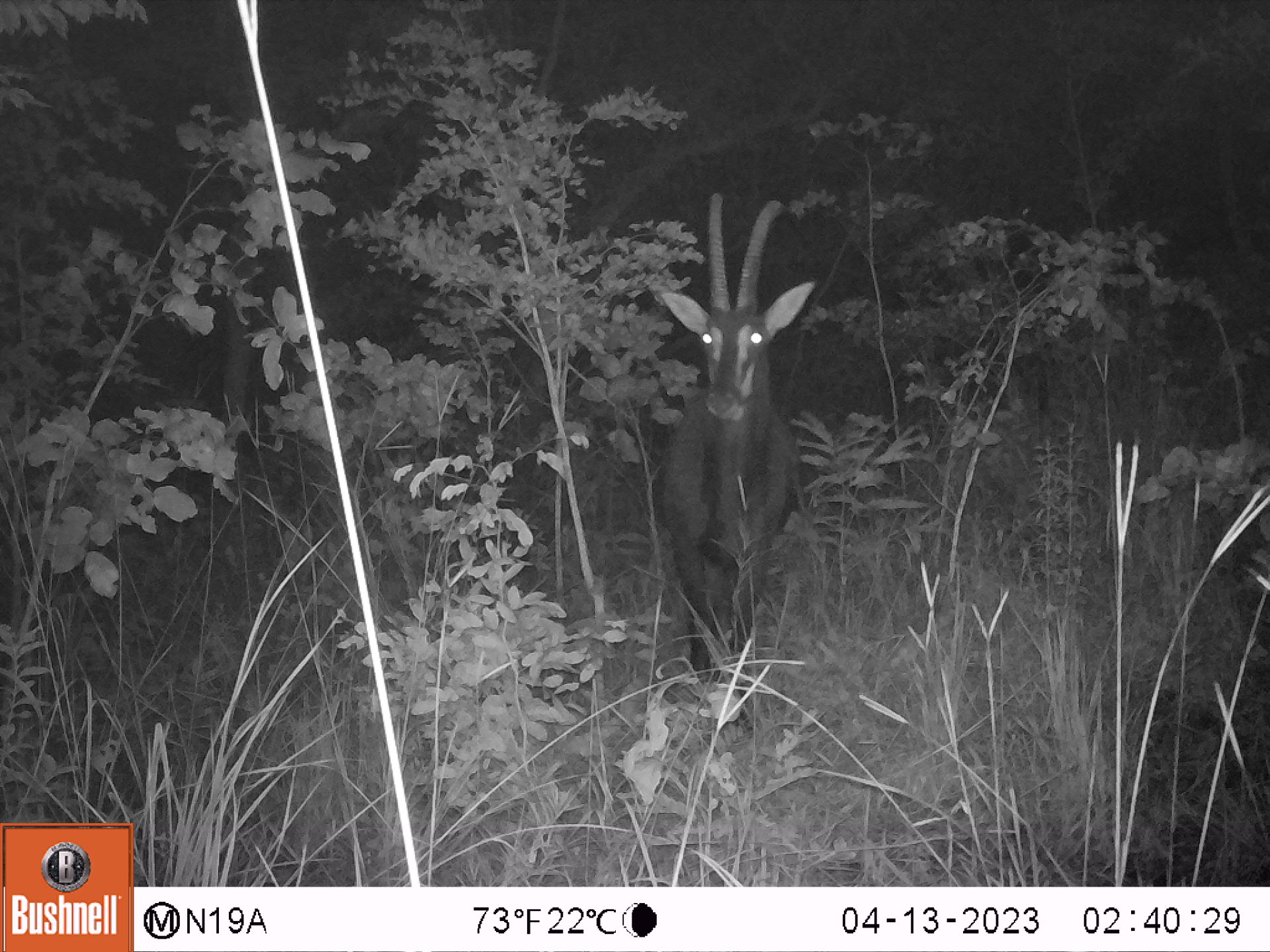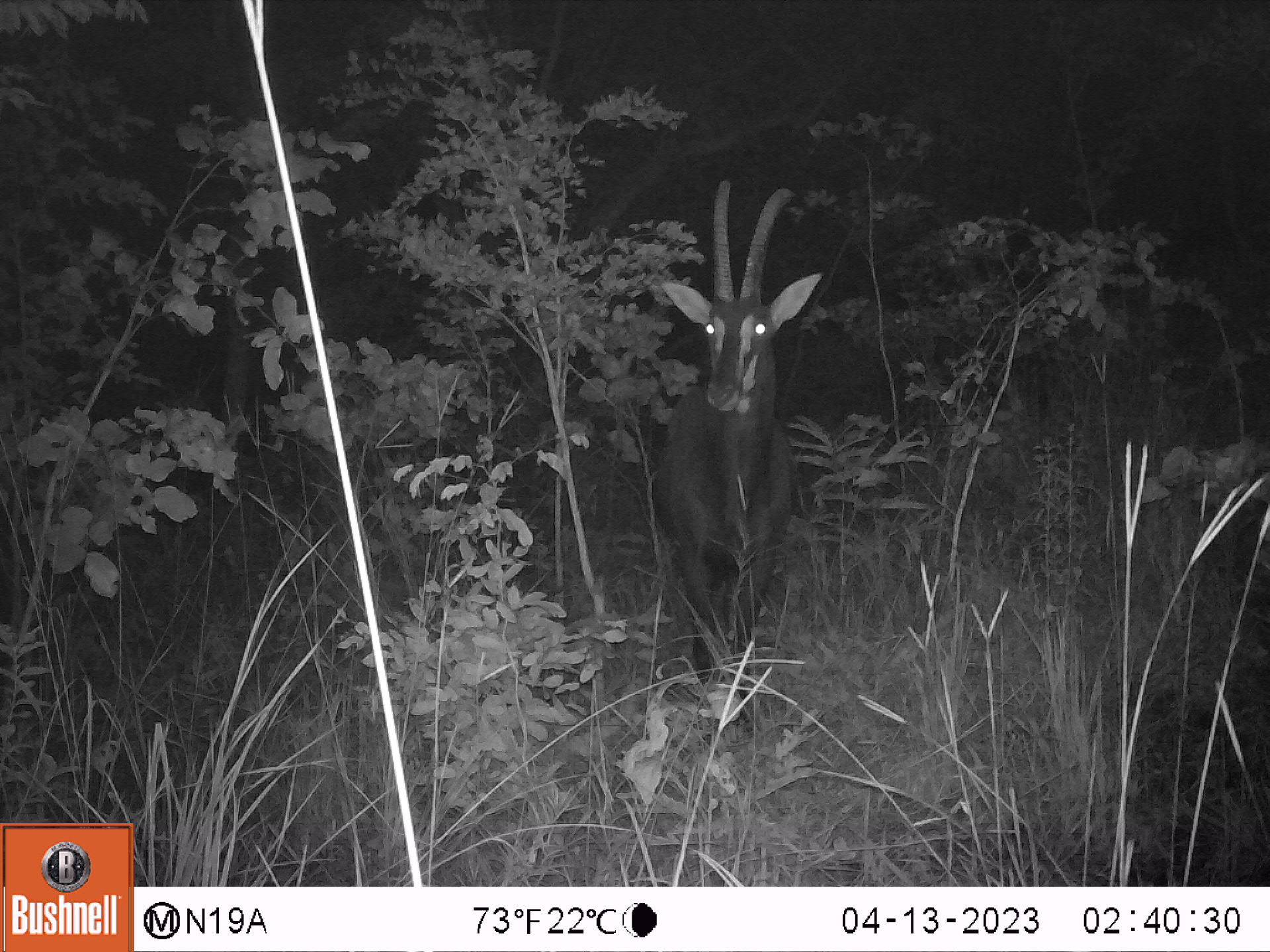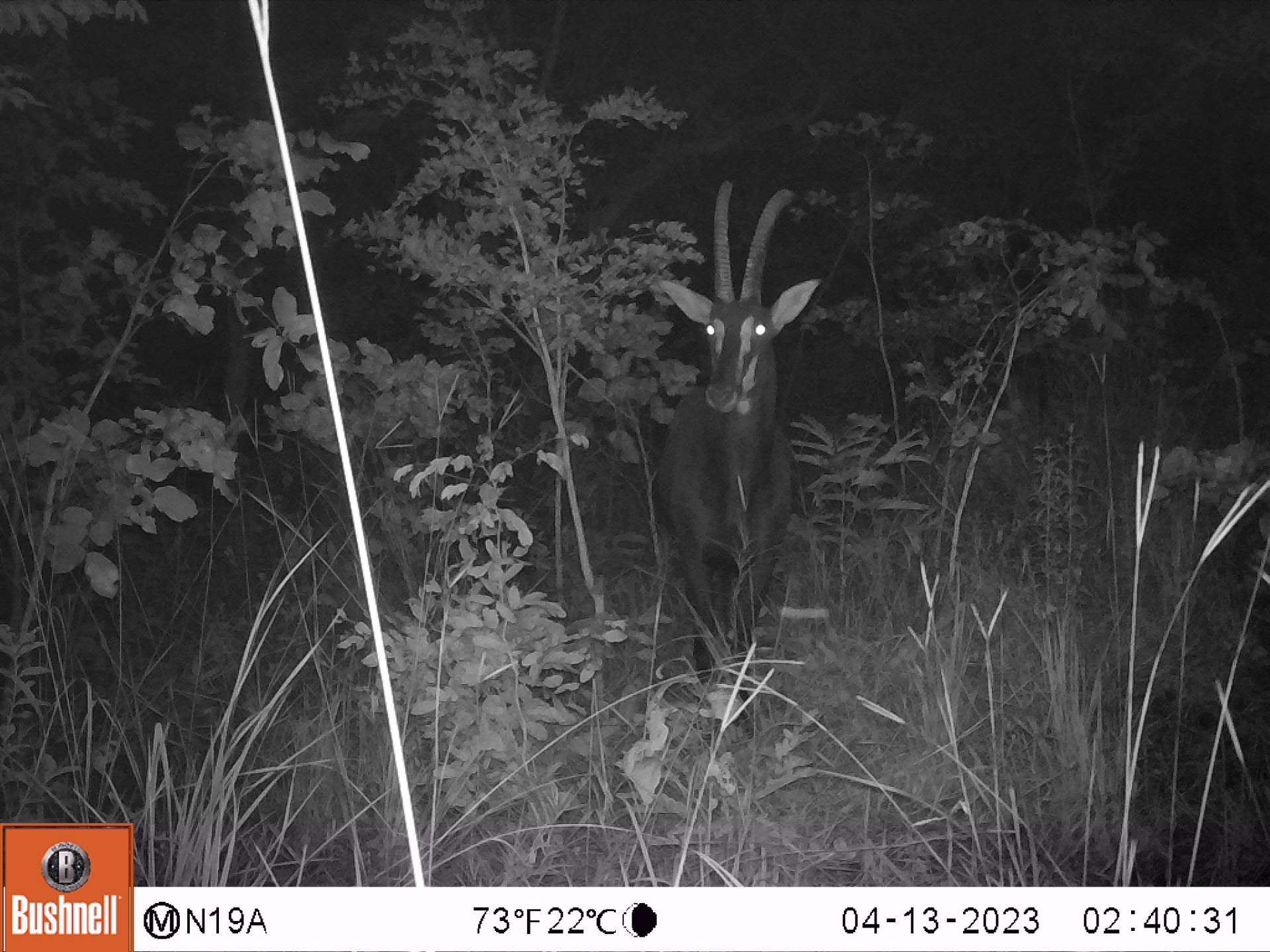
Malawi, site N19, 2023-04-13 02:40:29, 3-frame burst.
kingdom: Animalia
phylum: Chordata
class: Mammalia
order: Artiodactyla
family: Bovidae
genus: Hippotragus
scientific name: Hippotragus niger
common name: sable antelope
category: sable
Sable (sable antelope) (Hippotragus niger), count 1.